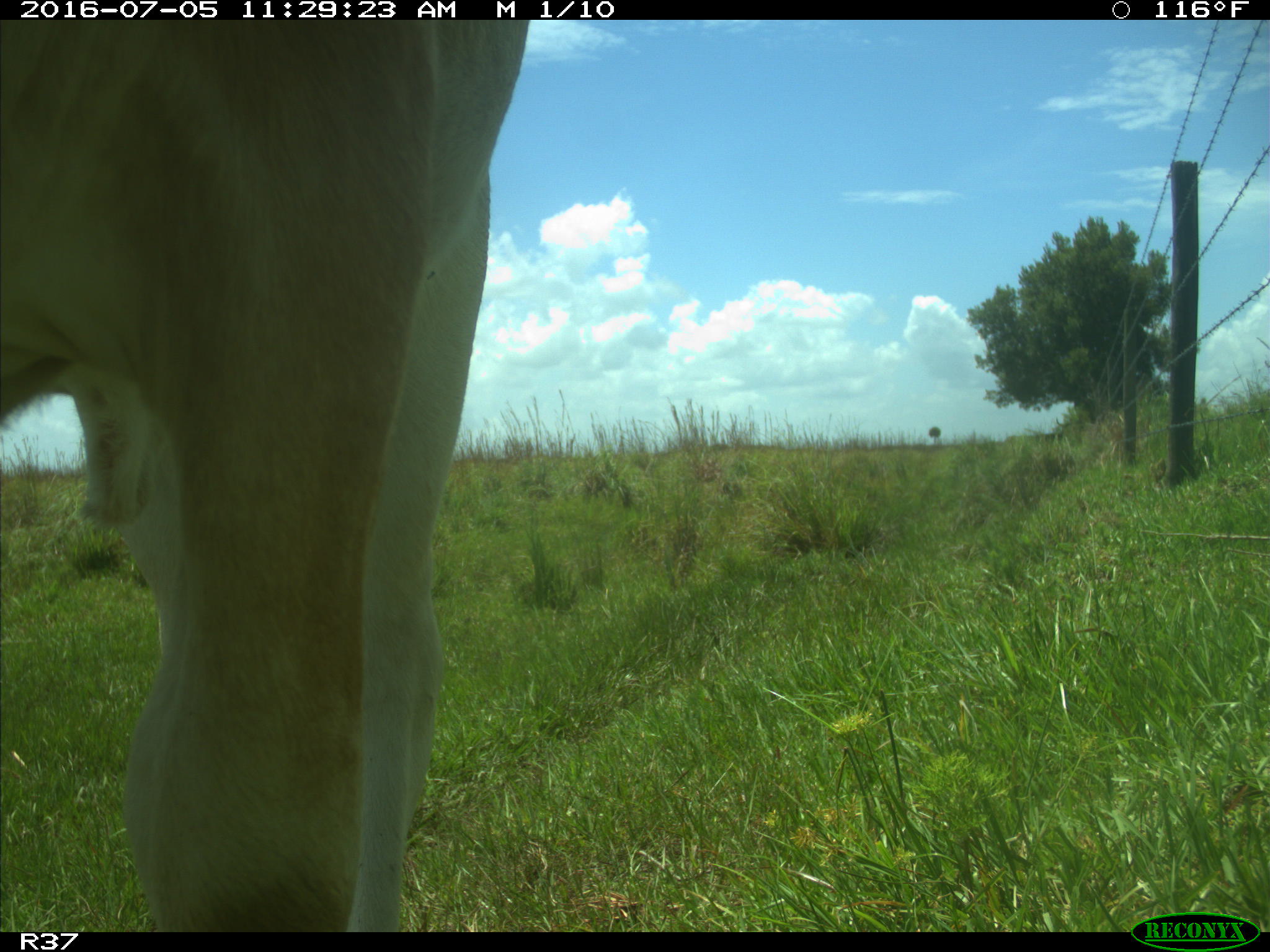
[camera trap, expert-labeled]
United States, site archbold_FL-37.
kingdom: Animalia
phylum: Chordata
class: Mammalia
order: Artiodactyla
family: Bovidae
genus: Bos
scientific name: Bos taurus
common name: domestic cow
Bos taurus (domestic cow).